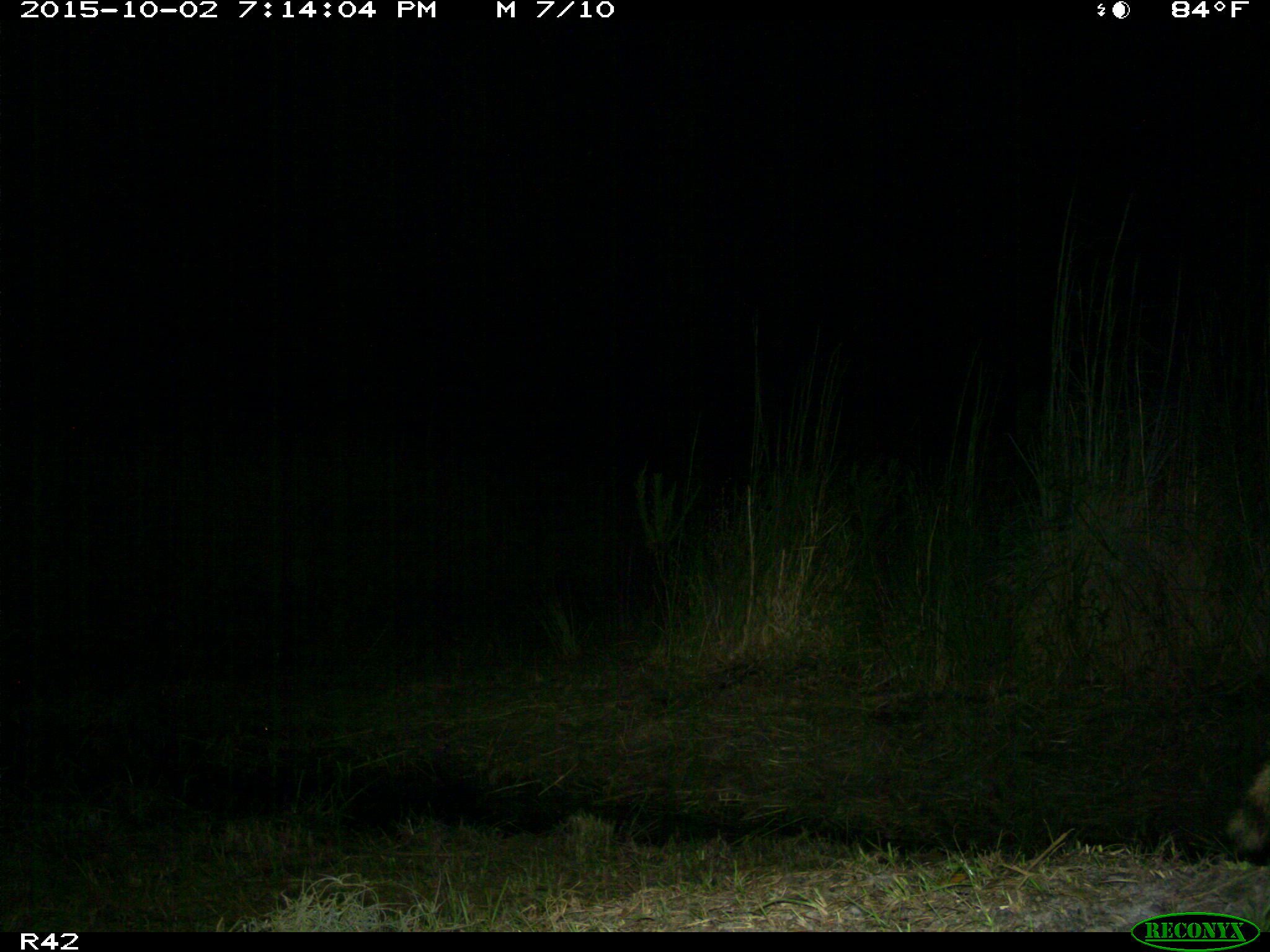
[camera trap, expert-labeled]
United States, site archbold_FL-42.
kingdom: Animalia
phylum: Chordata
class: Mammalia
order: Carnivora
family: Procyonidae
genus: Procyon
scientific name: Procyon lotor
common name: common raccoon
Procyon lotor (common raccoon).